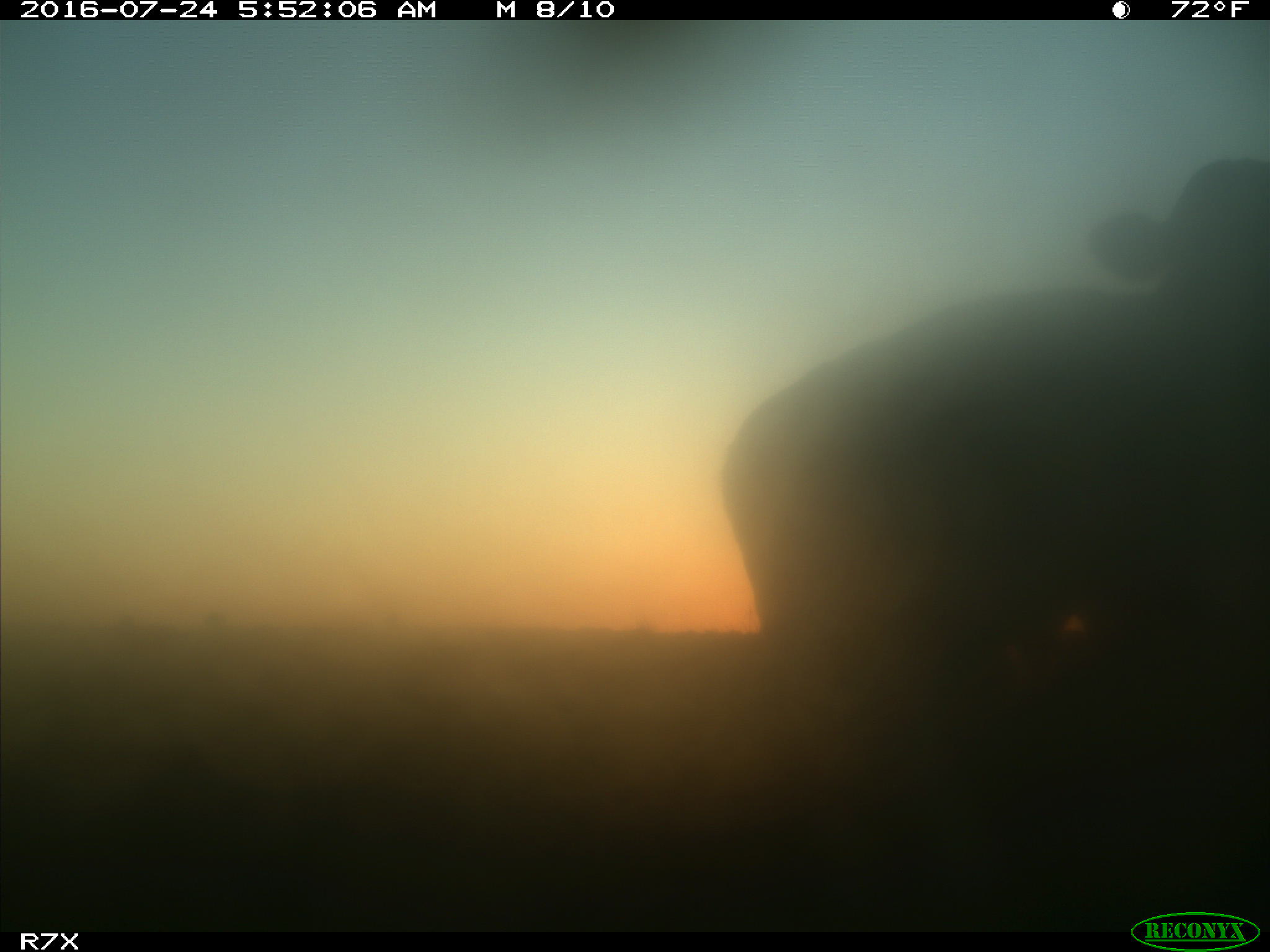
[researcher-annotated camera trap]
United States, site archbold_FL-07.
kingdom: Animalia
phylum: Chordata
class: Mammalia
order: Artiodactyla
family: Bovidae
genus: Bos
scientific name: Bos taurus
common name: domestic cow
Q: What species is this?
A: Bos taurus (domestic cow).